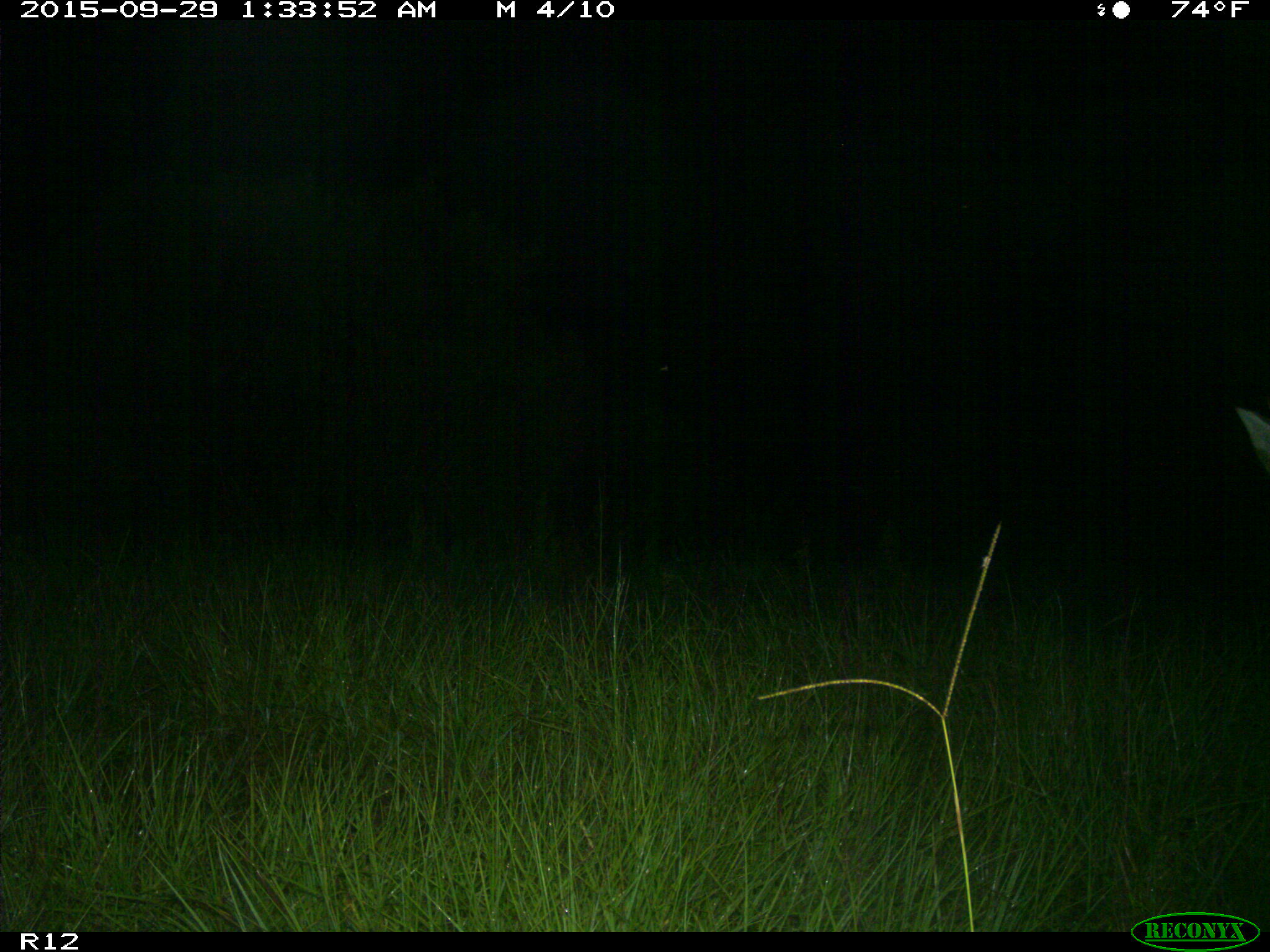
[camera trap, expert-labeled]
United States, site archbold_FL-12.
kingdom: Animalia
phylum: Chordata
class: Mammalia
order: Artiodactyla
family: Cervidae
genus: Odocoileus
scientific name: Odocoileus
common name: deer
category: unidentified deer